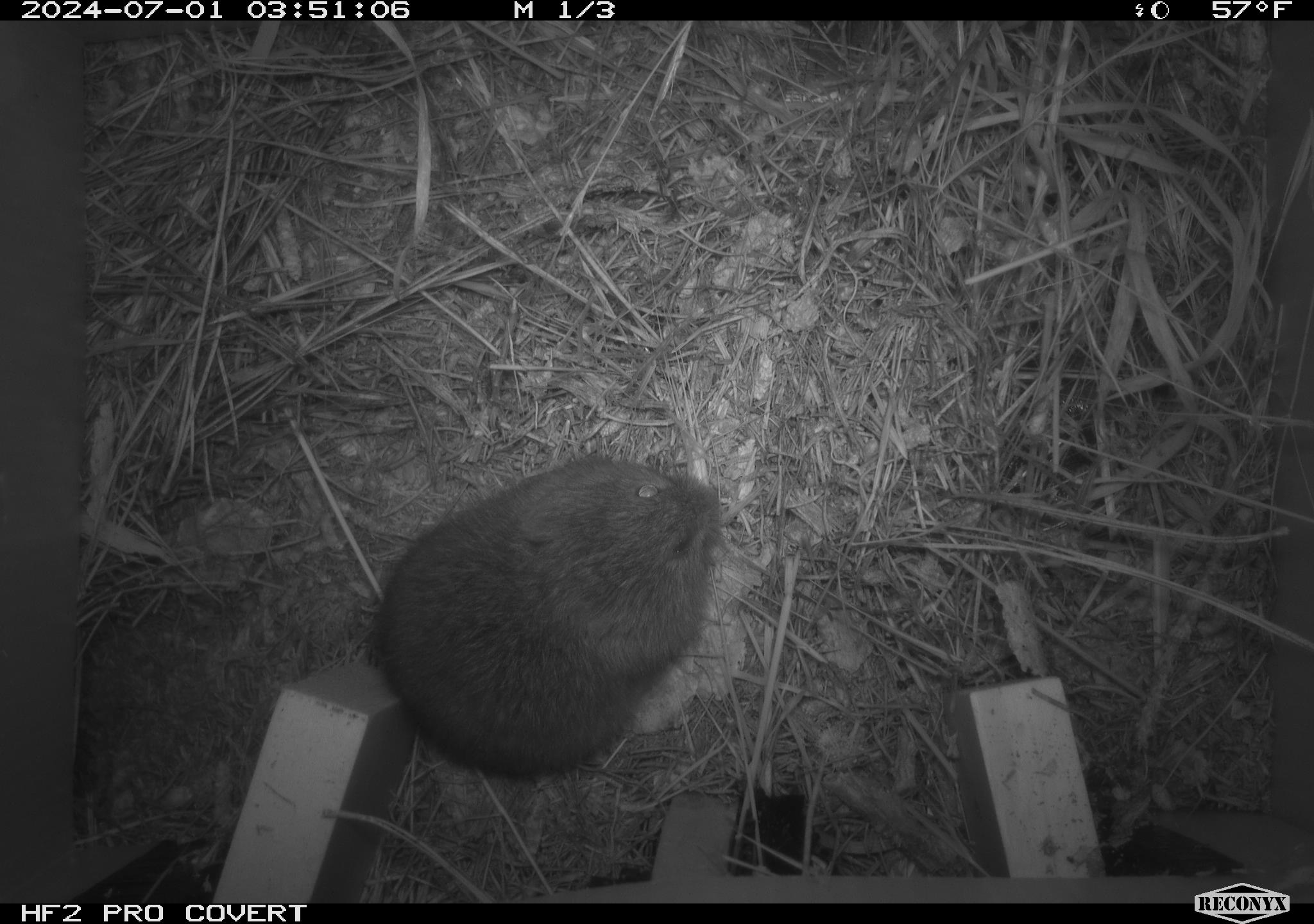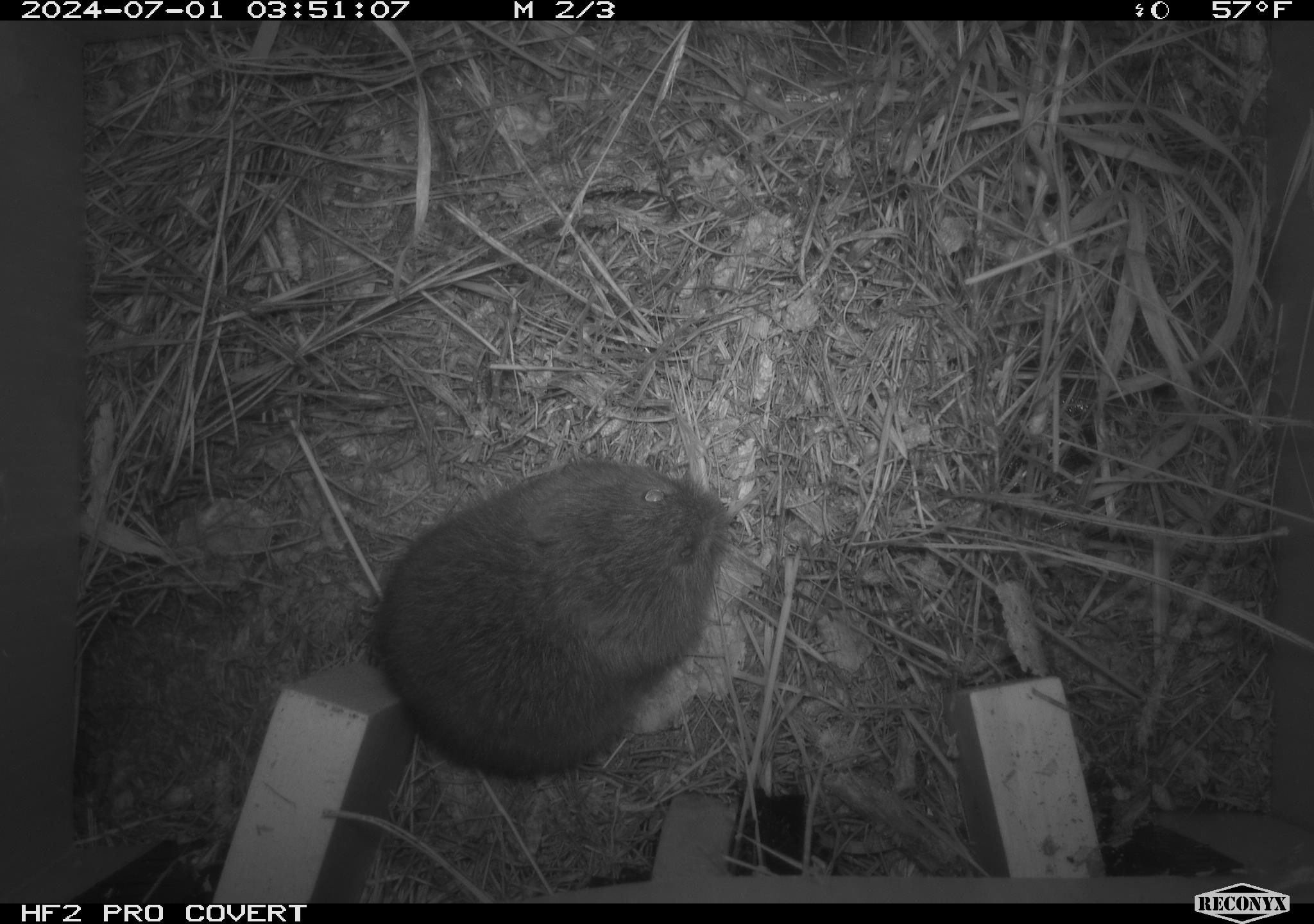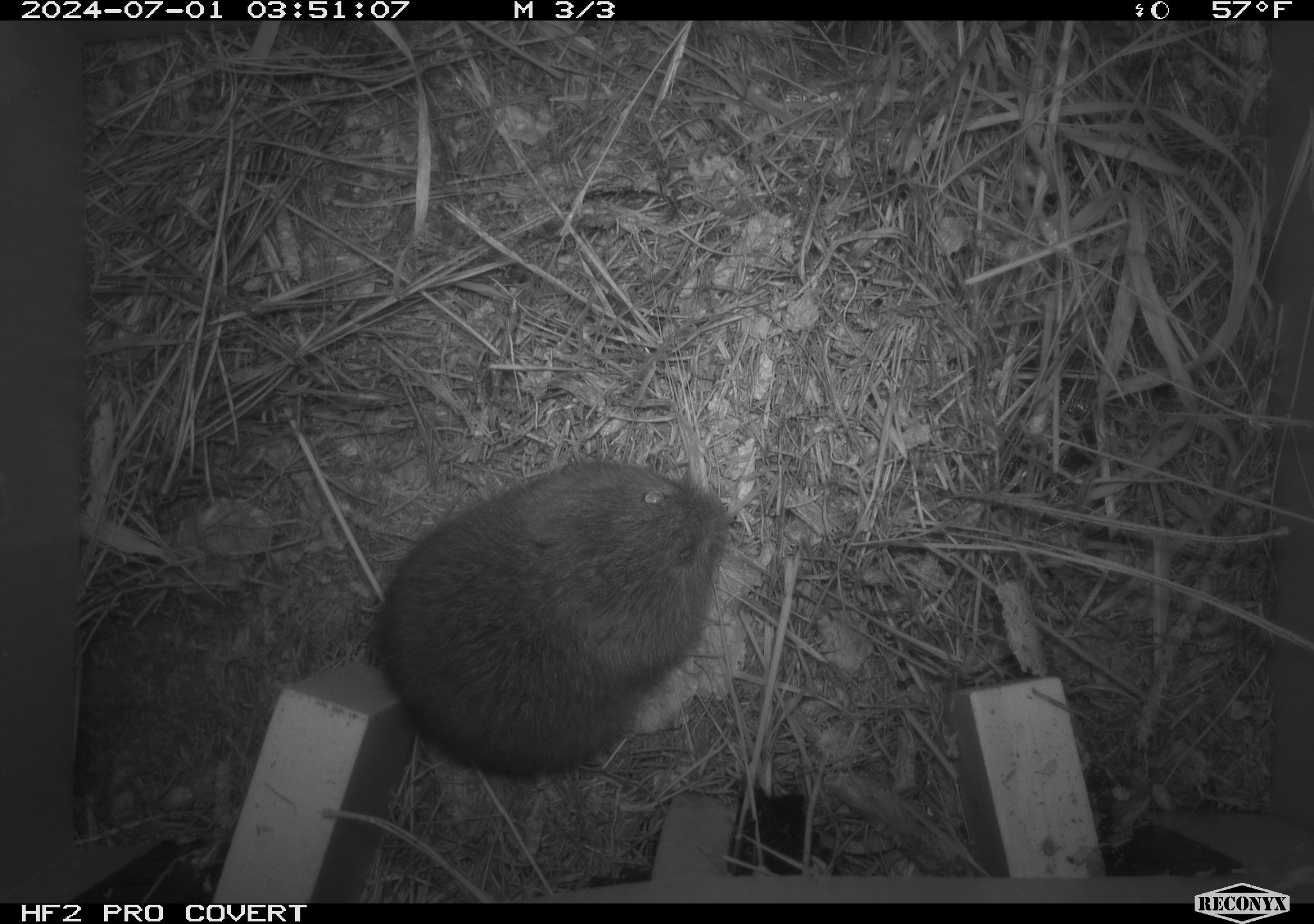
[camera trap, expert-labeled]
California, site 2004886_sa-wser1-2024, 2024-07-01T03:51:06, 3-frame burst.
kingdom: Animalia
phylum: Chordata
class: Mammalia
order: Rodentia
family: Cricetidae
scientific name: Arvicolinae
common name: voles, lemmings, and muskrats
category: arvicolinae subfamily